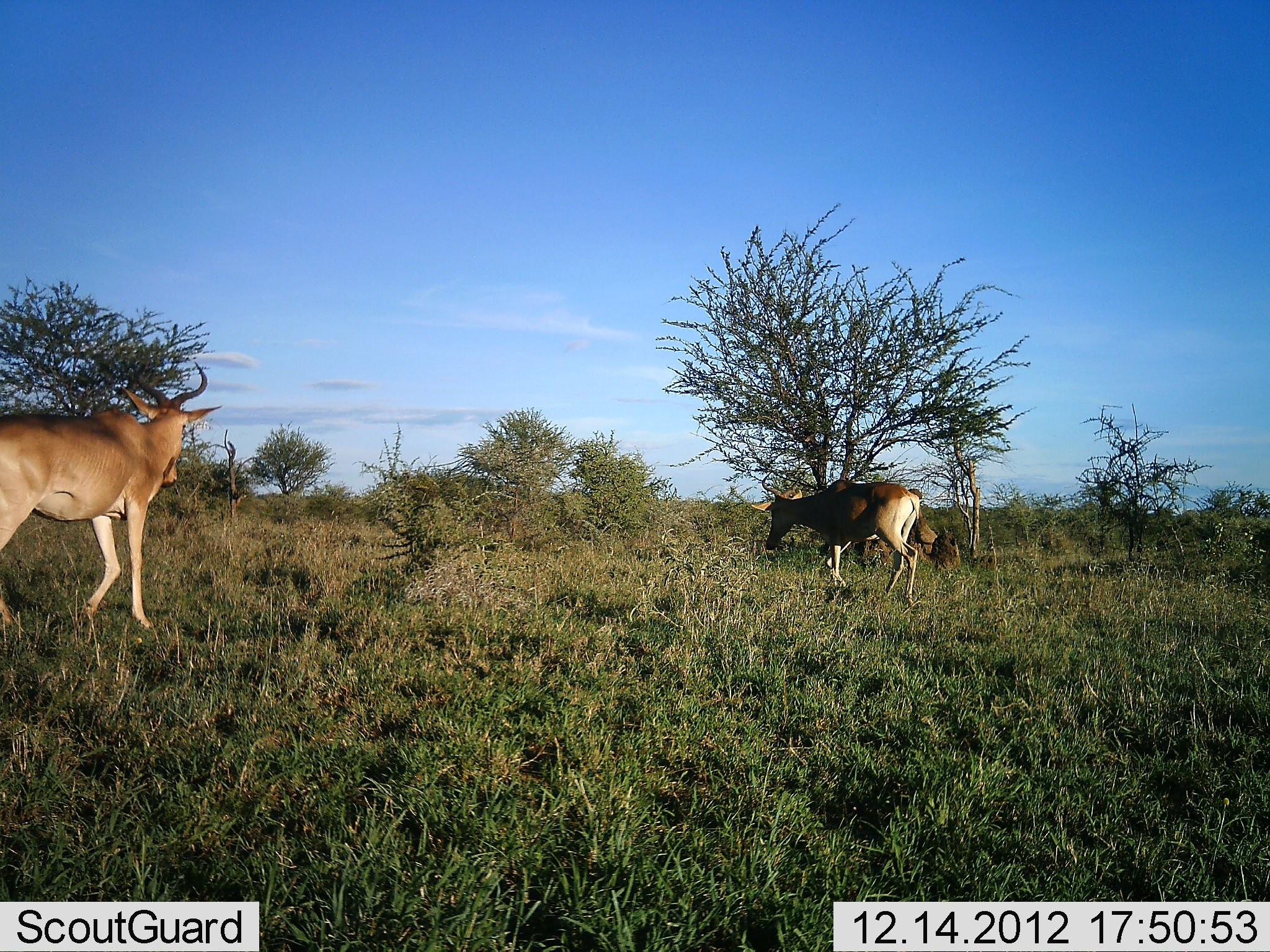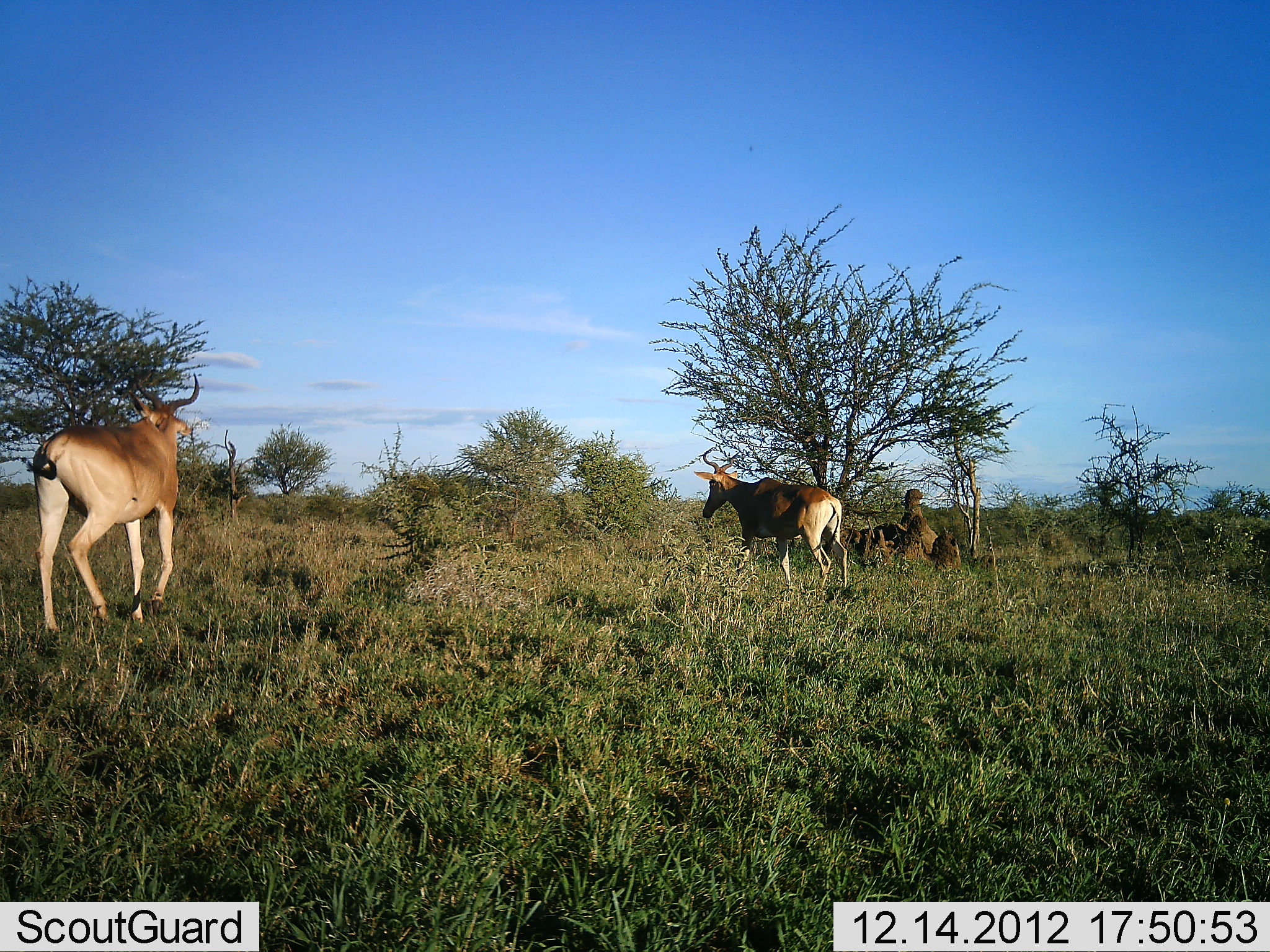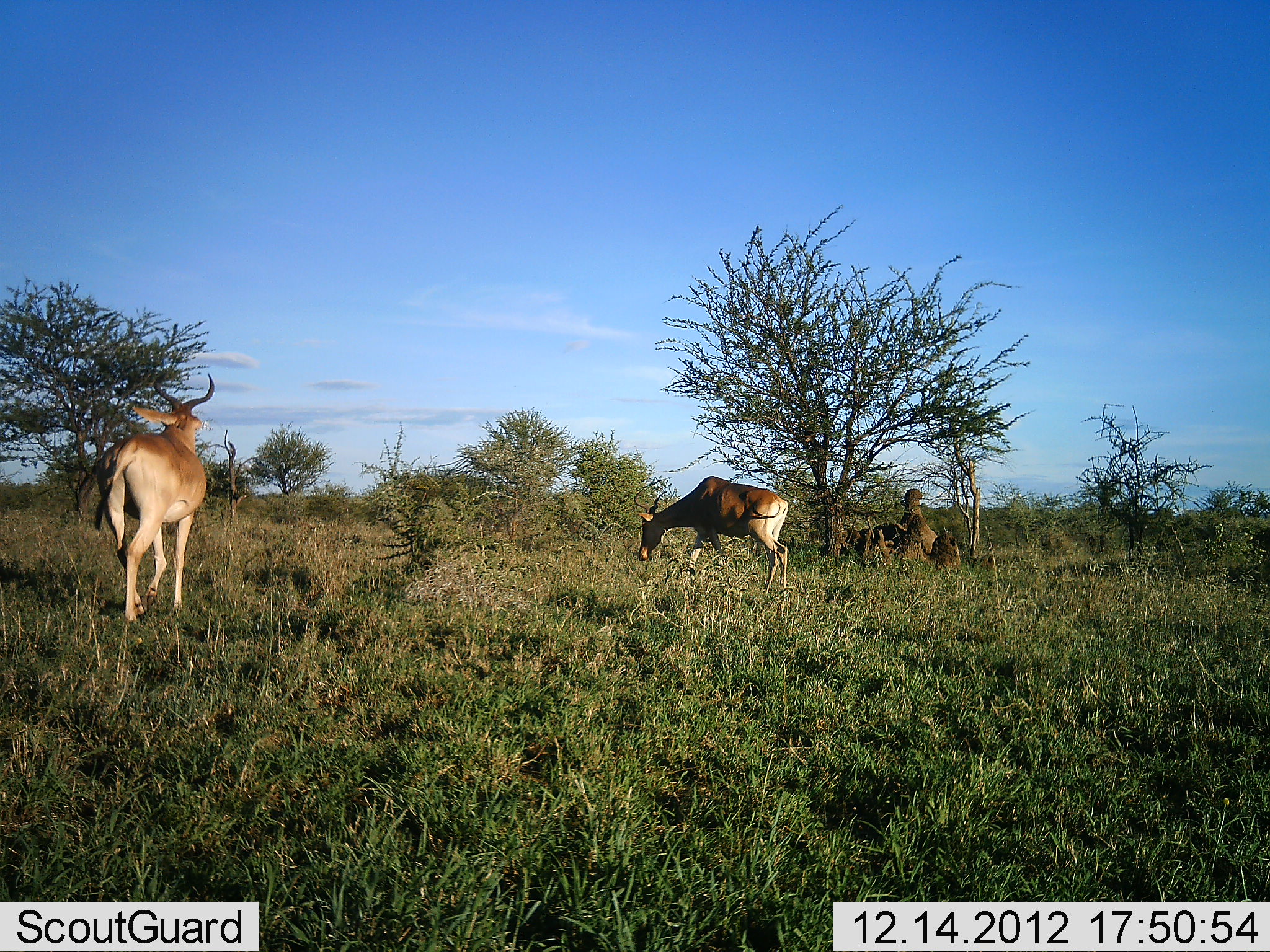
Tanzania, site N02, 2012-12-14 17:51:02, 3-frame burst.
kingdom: Animalia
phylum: Chordata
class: Mammalia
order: Artiodactyla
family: Bovidae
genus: Alcelaphus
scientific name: Alcelaphus buselaphus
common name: hartebeest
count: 2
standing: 10%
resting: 2%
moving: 90%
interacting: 0%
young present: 2%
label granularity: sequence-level